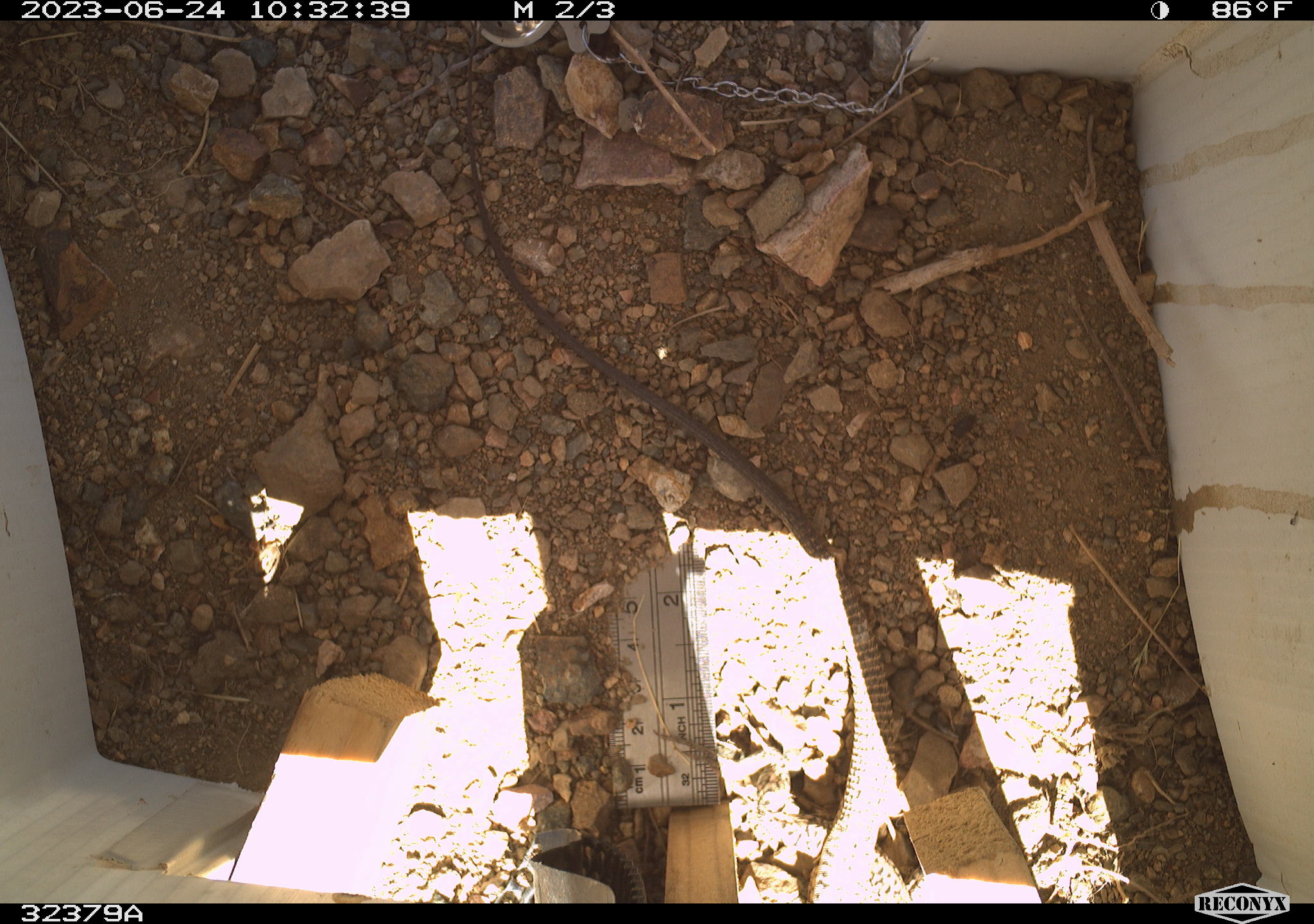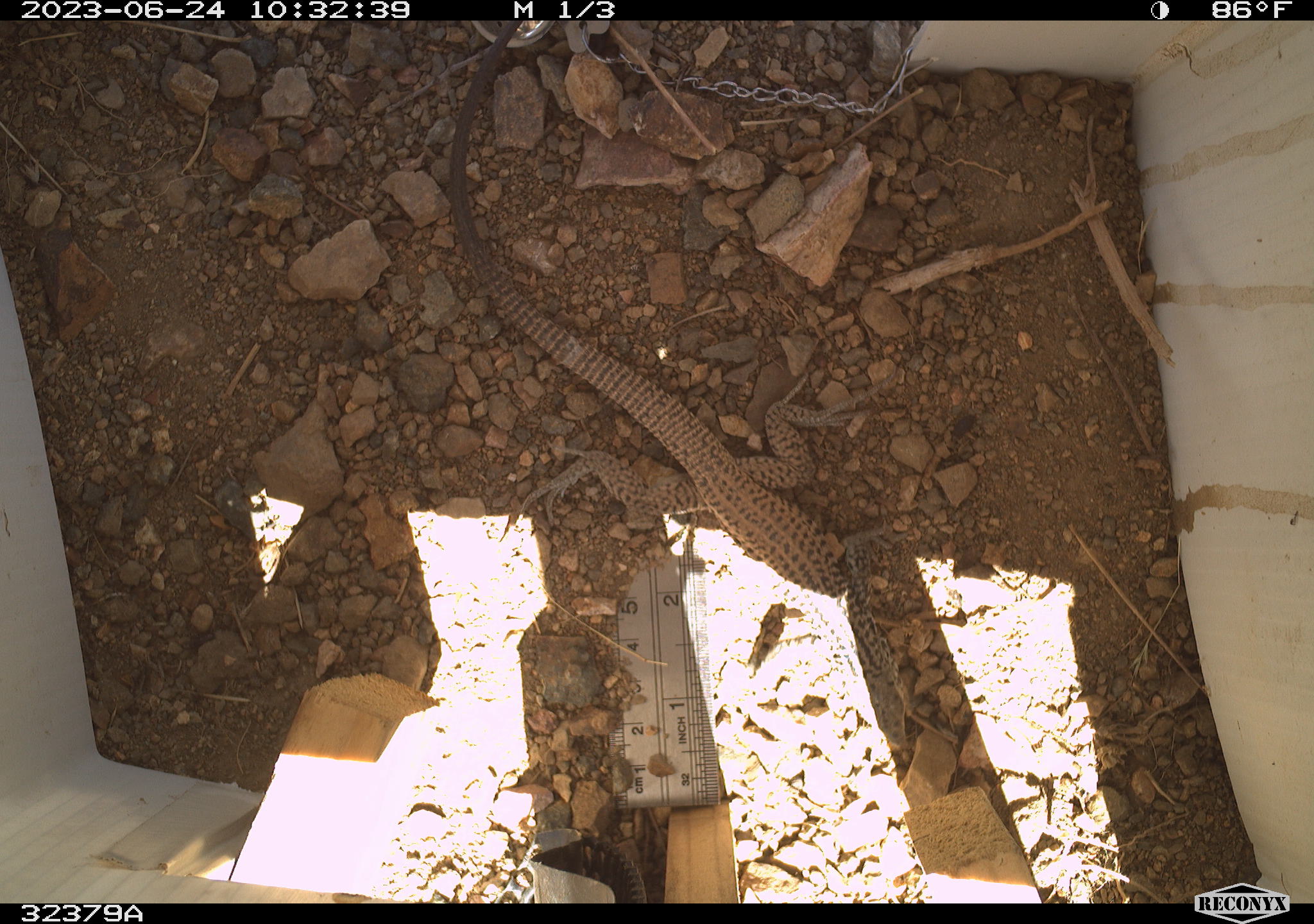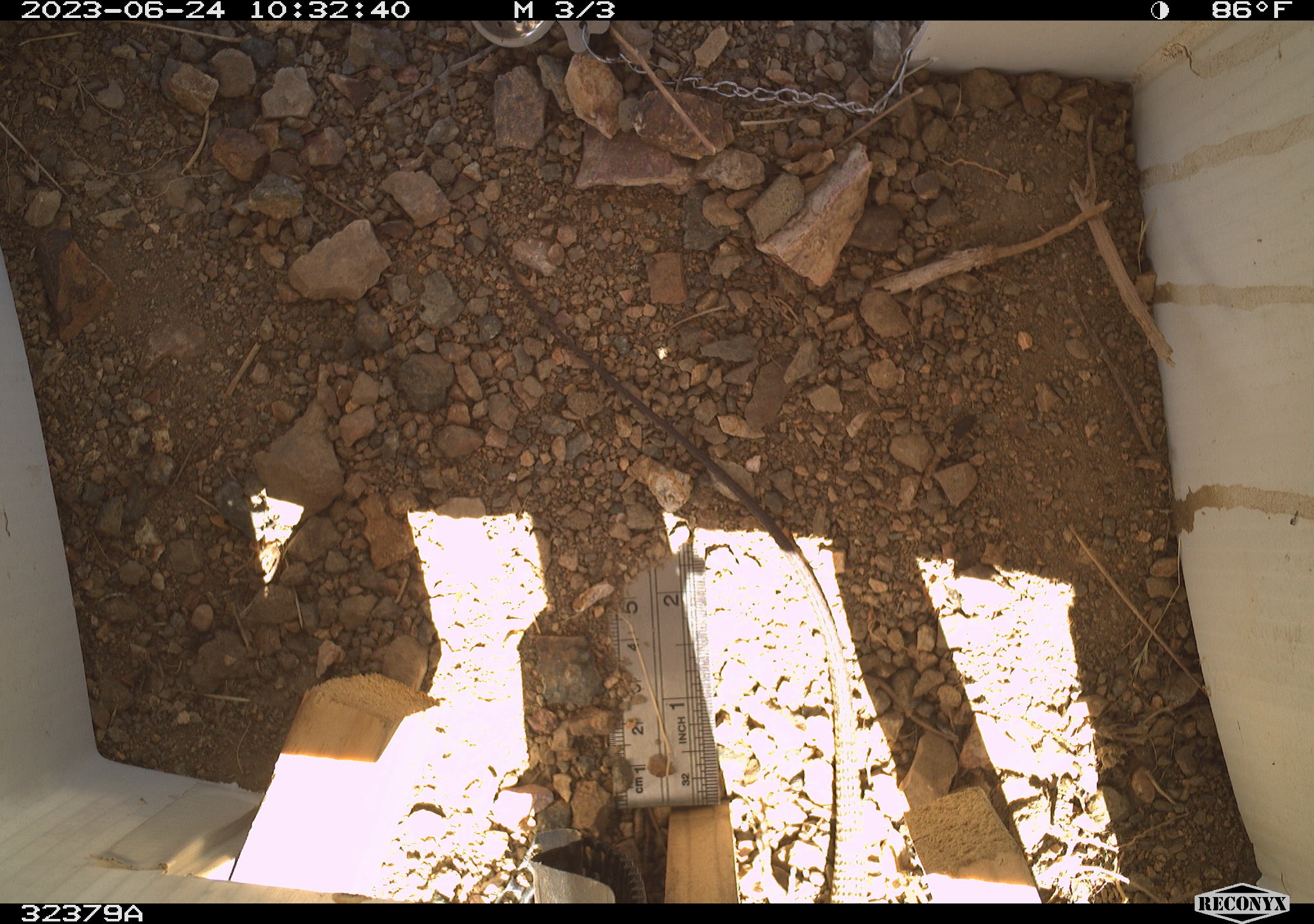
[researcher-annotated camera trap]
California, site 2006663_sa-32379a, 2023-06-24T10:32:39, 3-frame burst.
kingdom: Animalia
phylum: Chordata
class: Reptilia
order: Squamata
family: Teiidae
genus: Aspidoscelis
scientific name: Aspidoscelis tigris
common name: western whiptail